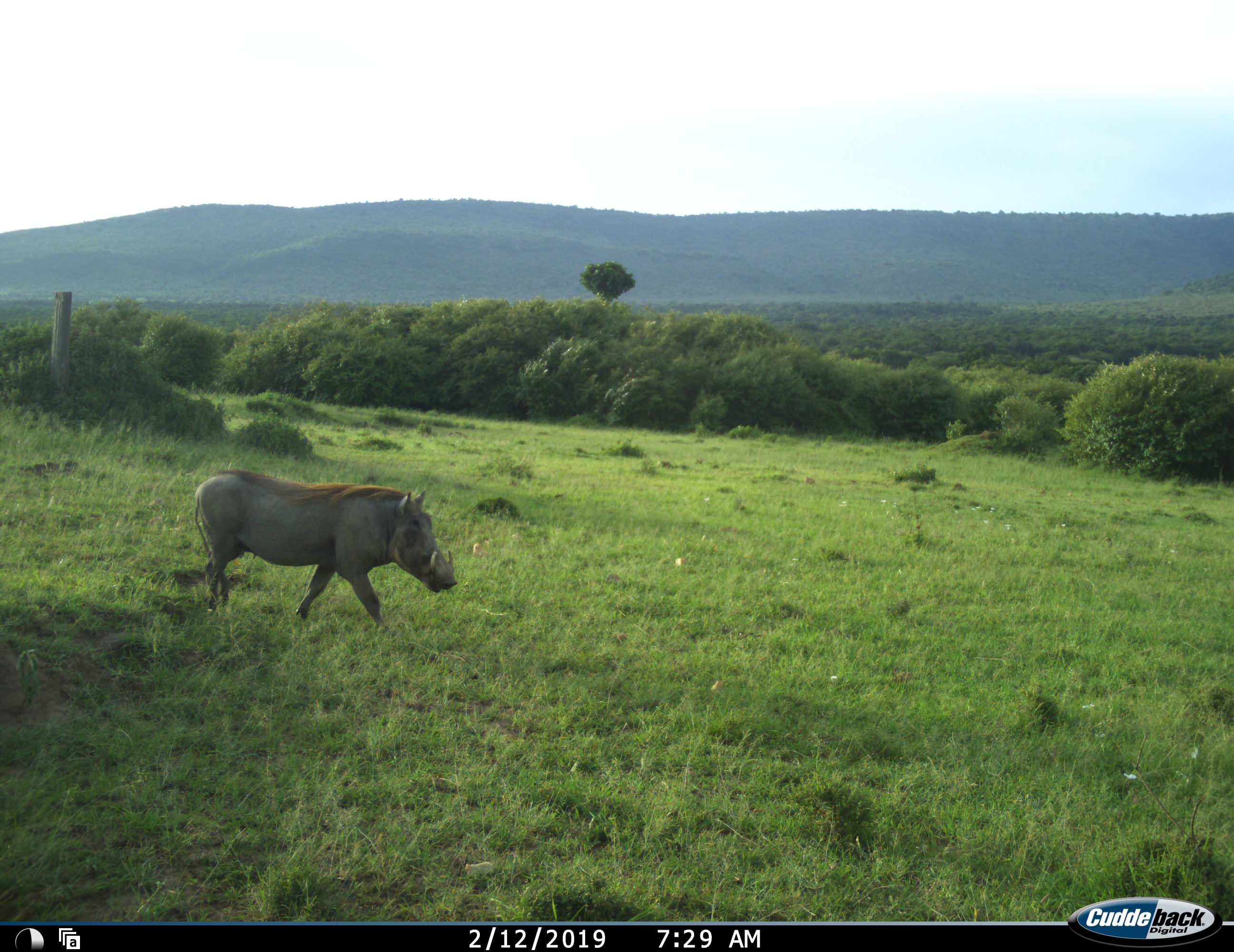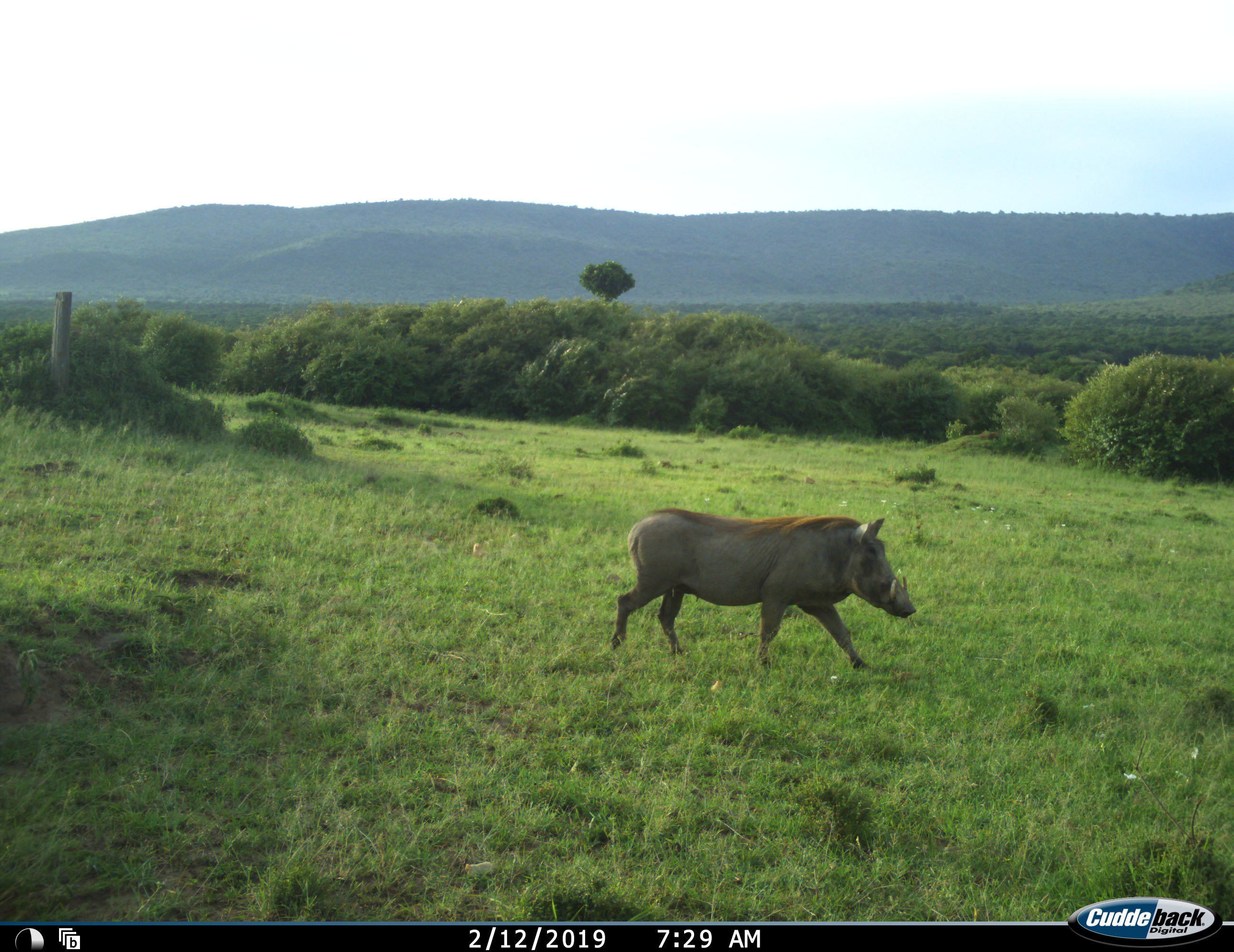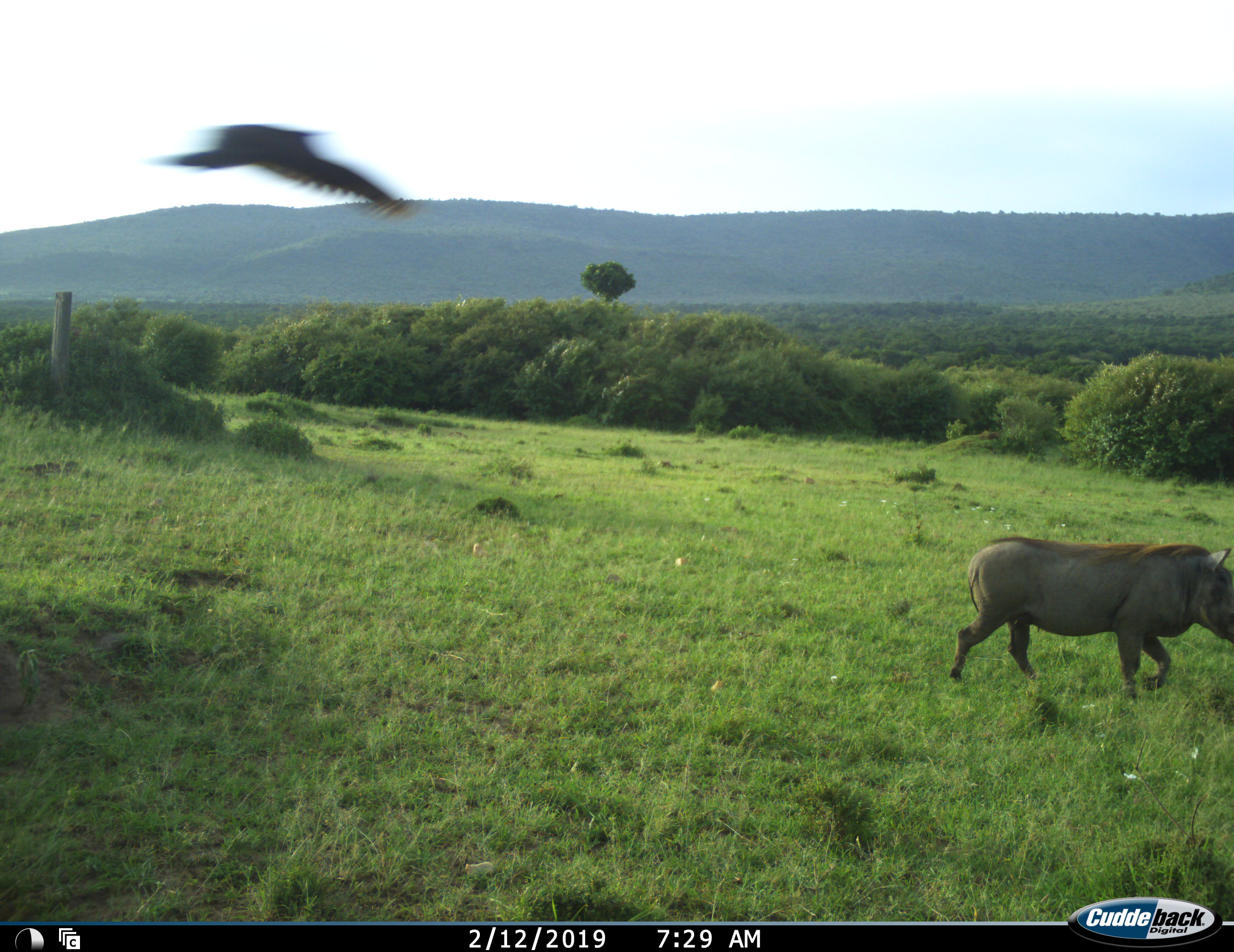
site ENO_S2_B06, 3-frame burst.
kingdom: Animalia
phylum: Chordata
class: Aves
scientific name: Aves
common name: bird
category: birdother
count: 1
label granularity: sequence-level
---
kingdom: Animalia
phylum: Chordata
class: Mammalia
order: Artiodactyla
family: Suidae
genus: Phacochoerus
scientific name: Phacochoerus africanus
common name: warthog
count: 1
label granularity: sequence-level